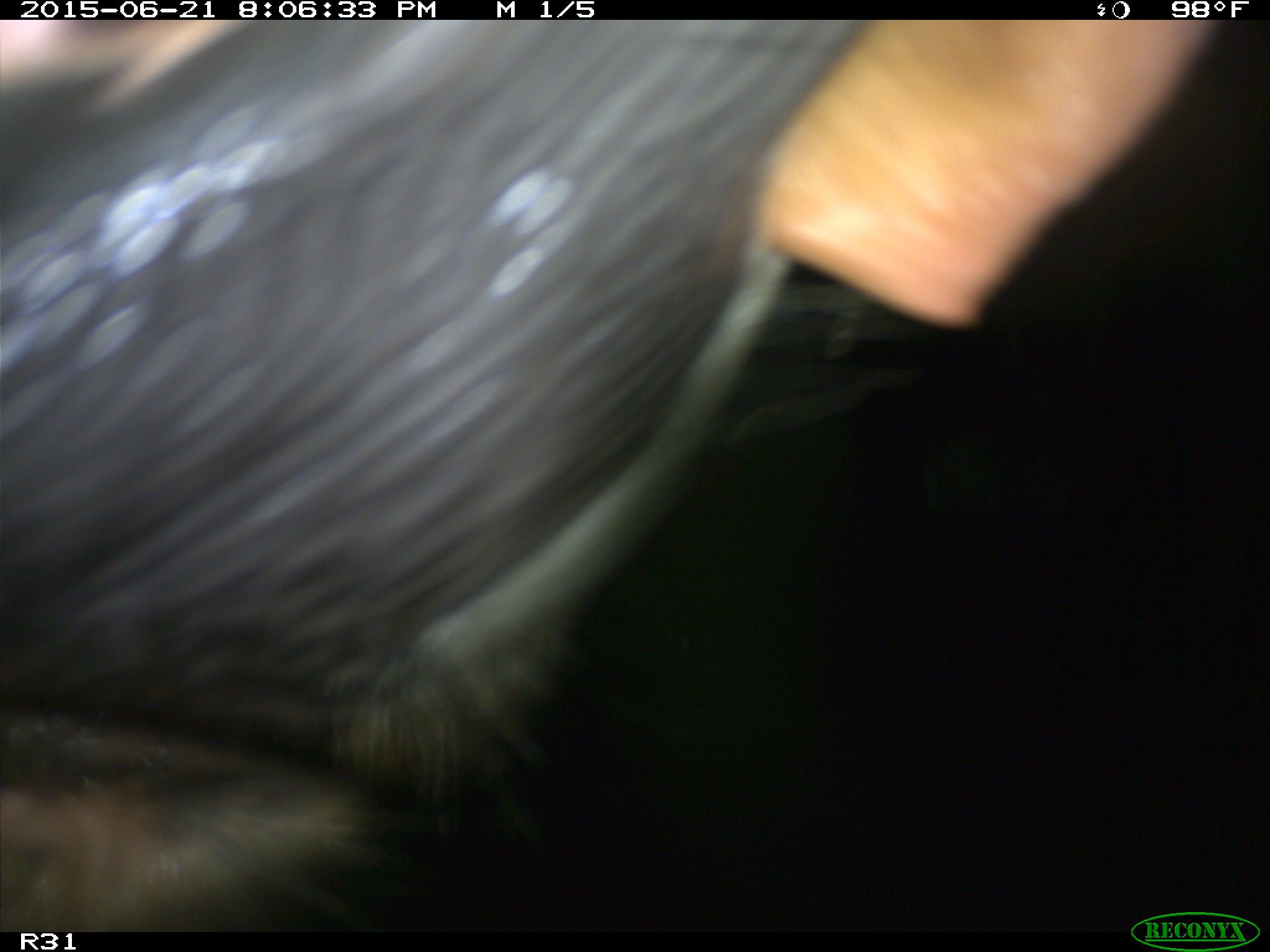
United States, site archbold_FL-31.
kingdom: Animalia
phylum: Chordata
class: Mammalia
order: Artiodactyla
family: Bovidae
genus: Bos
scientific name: Bos taurus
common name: domestic cow